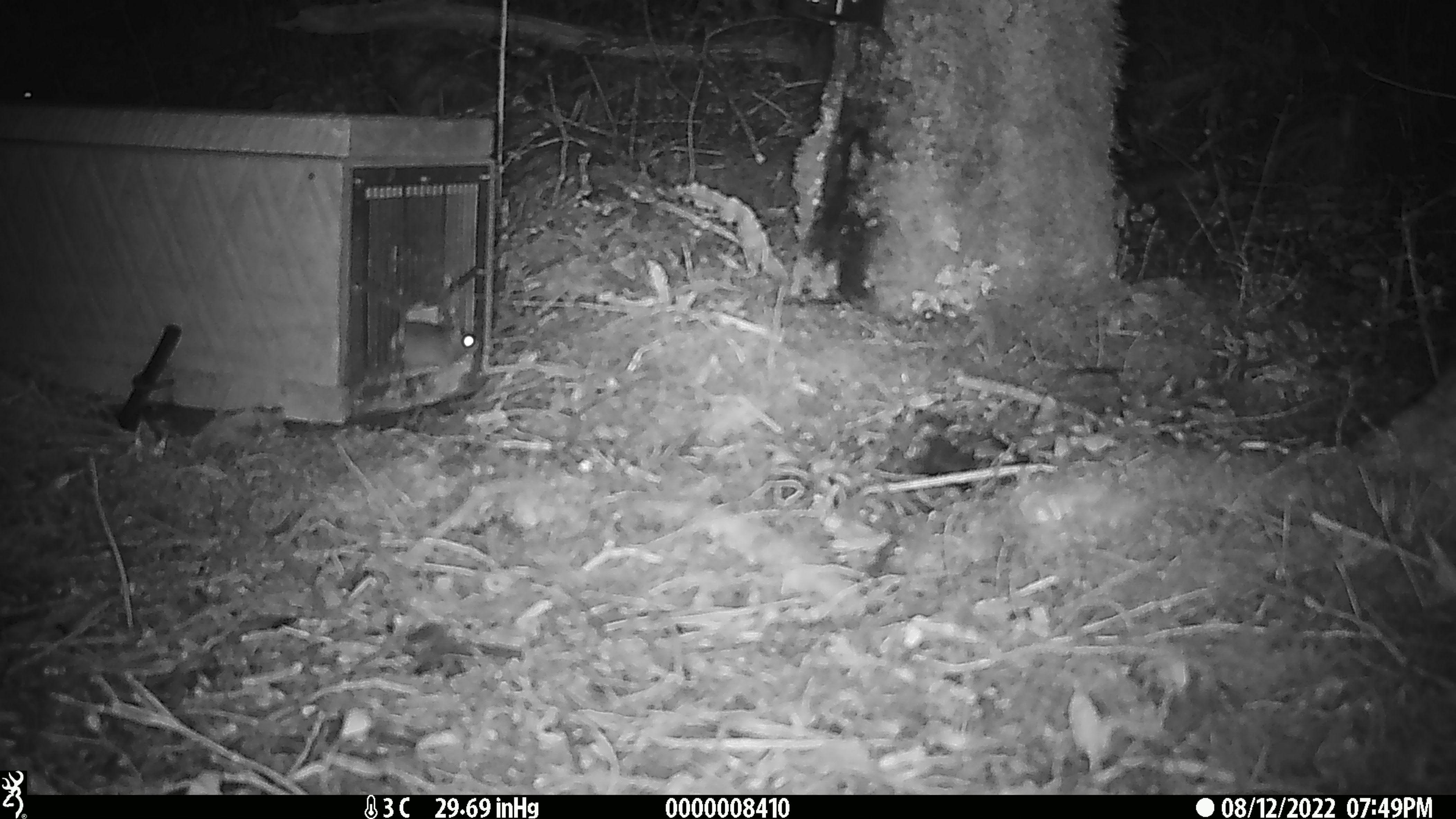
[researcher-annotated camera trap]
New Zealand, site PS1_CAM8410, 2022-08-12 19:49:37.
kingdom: Animalia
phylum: Chordata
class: Mammalia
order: Rodentia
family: Muridae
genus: Mus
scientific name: Mus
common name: mouse